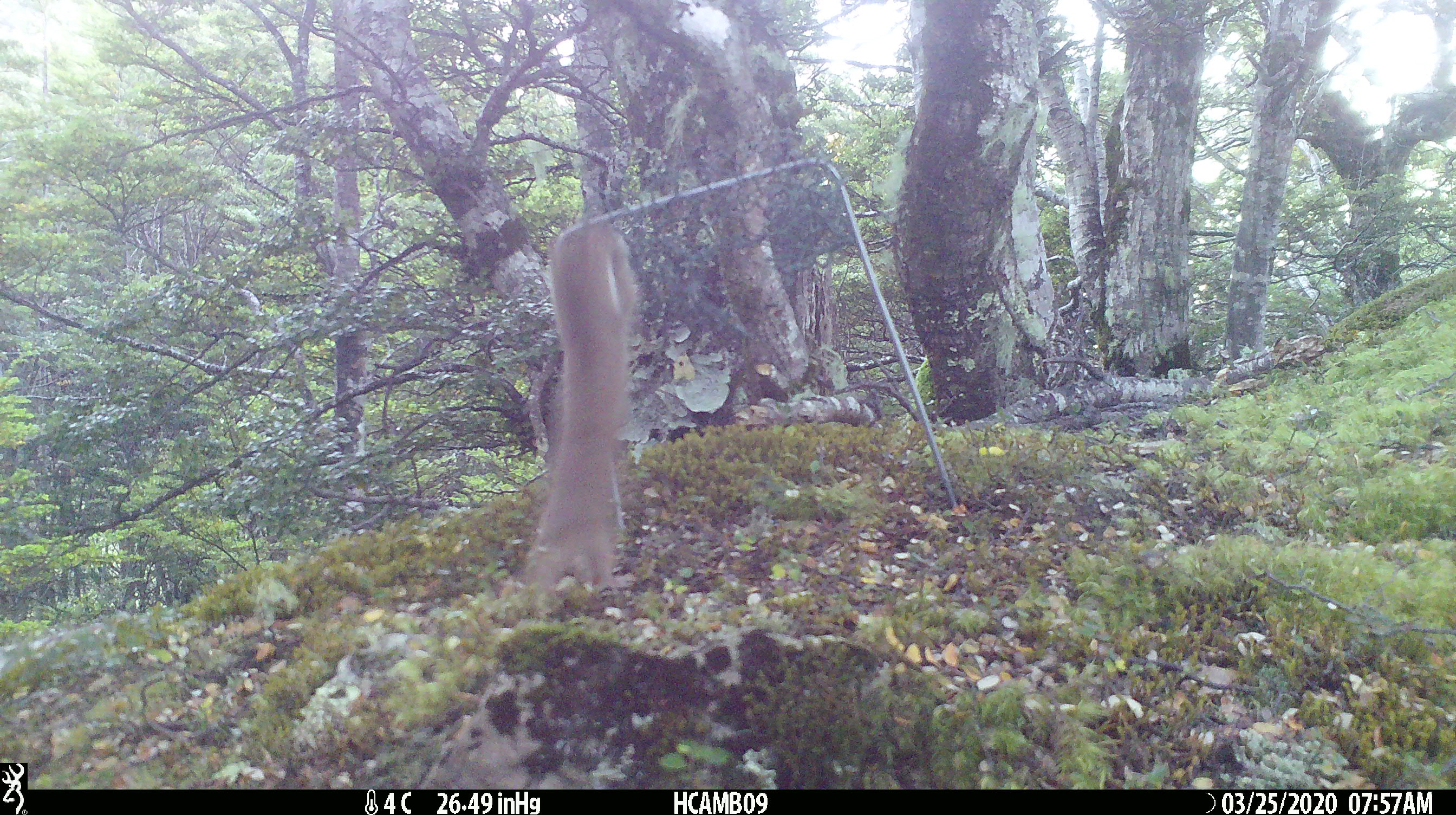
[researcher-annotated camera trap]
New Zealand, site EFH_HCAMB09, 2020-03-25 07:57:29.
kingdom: Animalia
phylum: Chordata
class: Mammalia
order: Carnivora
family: Mustelidae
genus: Mustela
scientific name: Mustela nivalis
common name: least weasel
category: weasel